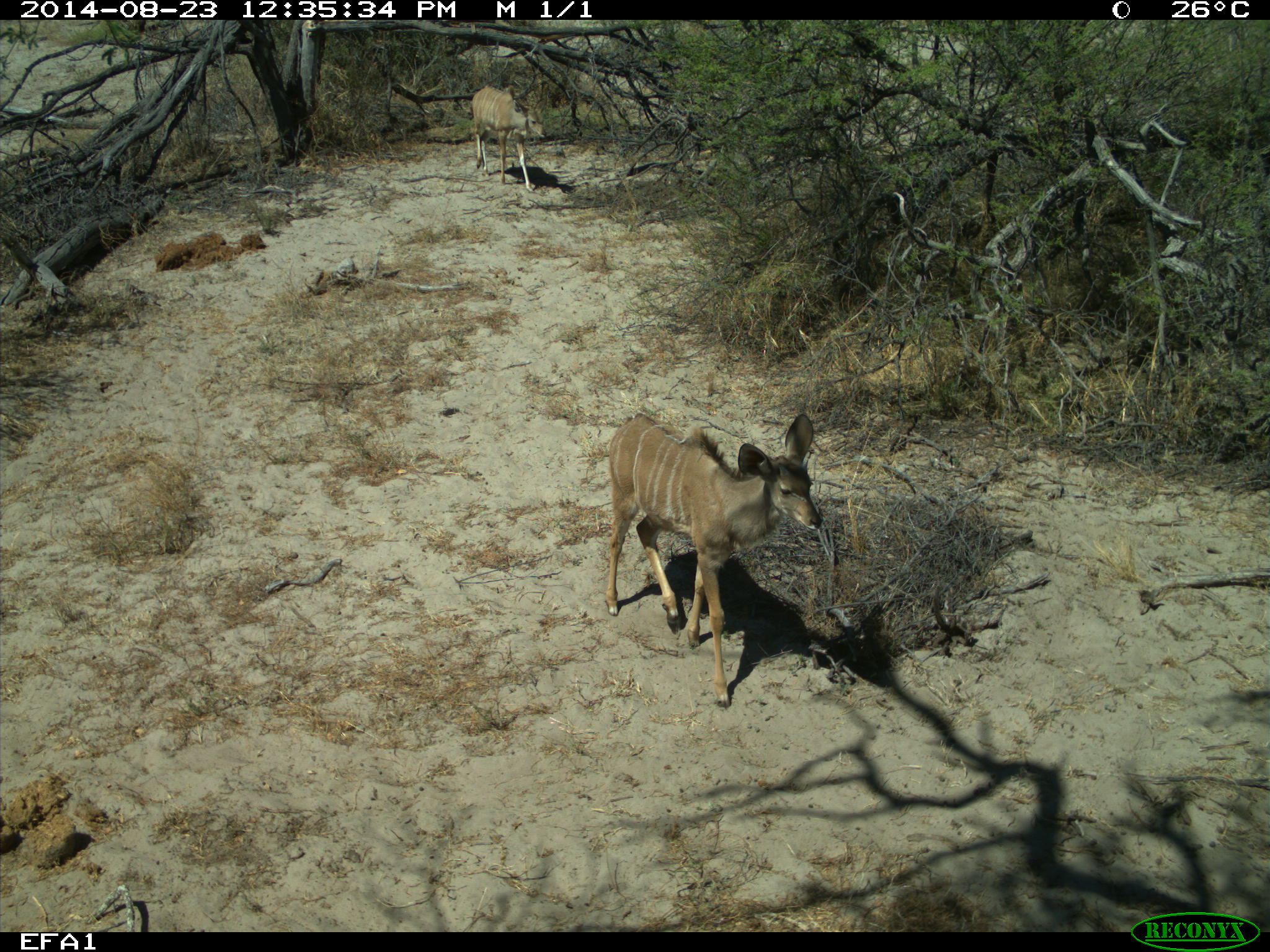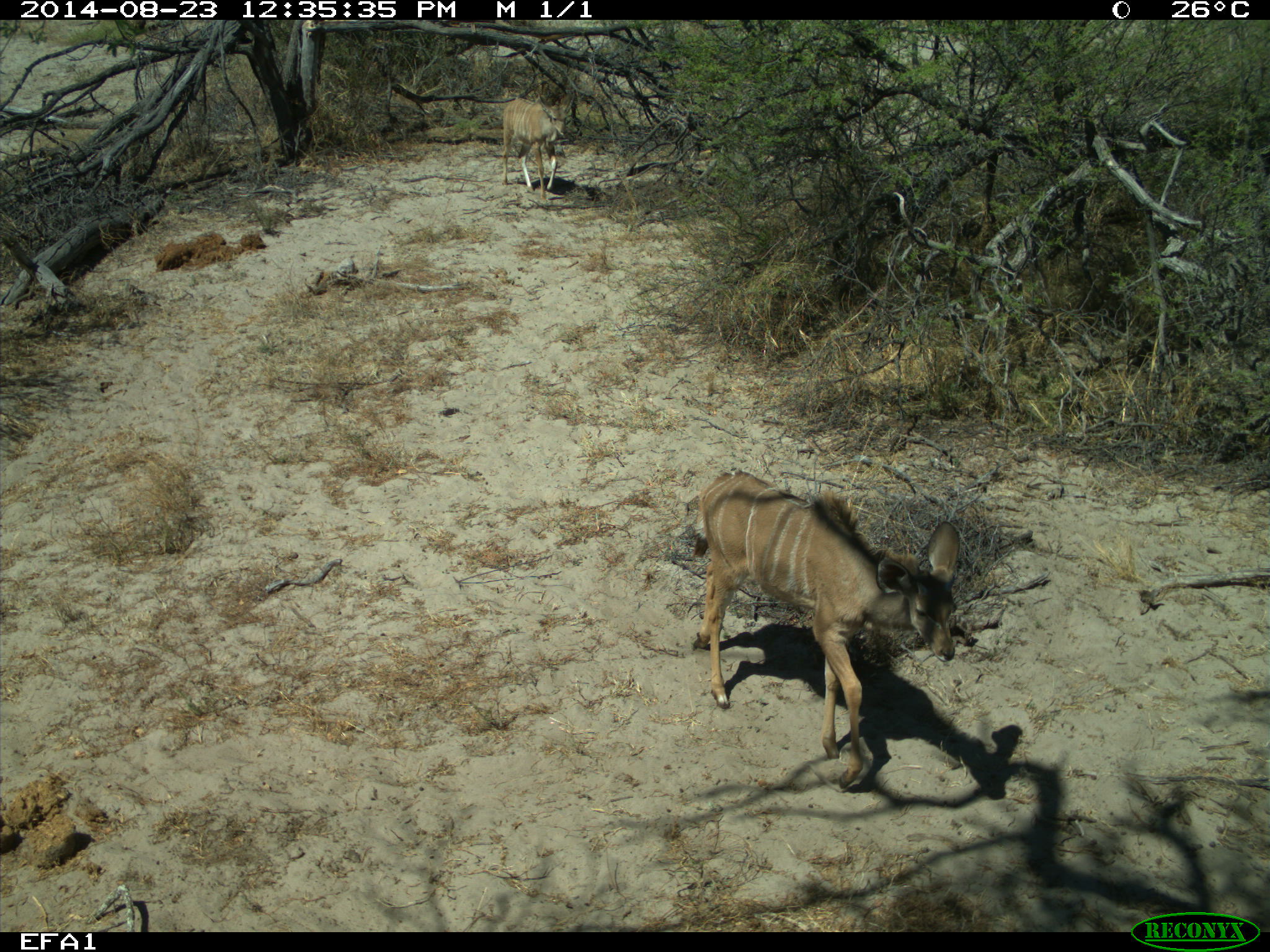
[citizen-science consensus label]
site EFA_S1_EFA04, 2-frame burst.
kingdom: Animalia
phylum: Chordata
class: Mammalia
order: Artiodactyla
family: Bovidae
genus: Tragelaphus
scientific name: Tragelaphus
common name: kudu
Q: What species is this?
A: Kudu (Tragelaphus).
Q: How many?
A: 2.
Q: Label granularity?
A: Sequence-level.